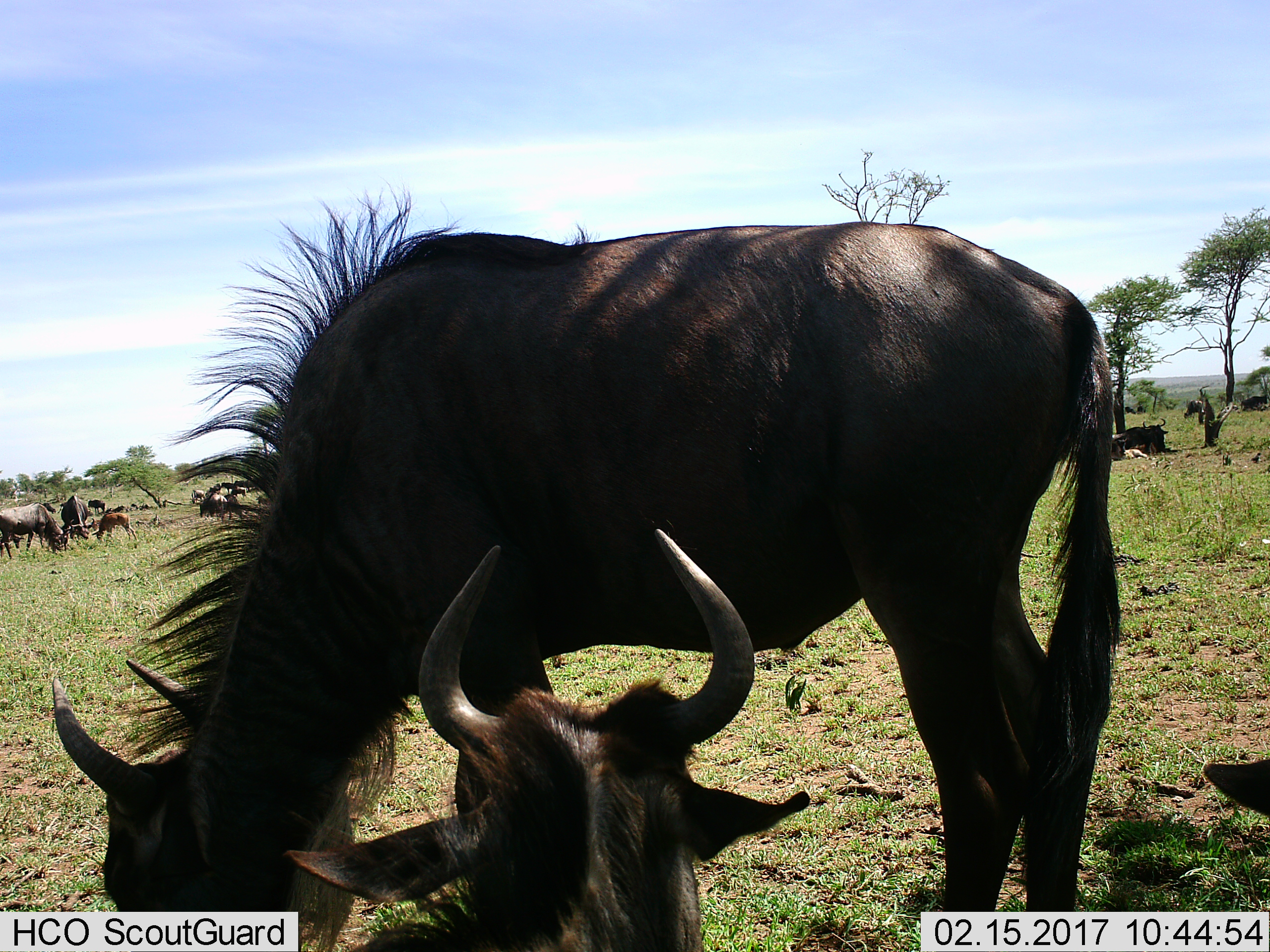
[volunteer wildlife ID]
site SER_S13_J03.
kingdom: Animalia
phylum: Chordata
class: Mammalia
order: Artiodactyla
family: Bovidae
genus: Connochaetes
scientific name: Connochaetes taurinus taurinus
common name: blue wildebeest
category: wildebeestblue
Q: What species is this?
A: Wildebeestblue (blue wildebeest) (Connochaetes taurinus taurinus).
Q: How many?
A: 11-50.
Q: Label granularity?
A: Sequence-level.